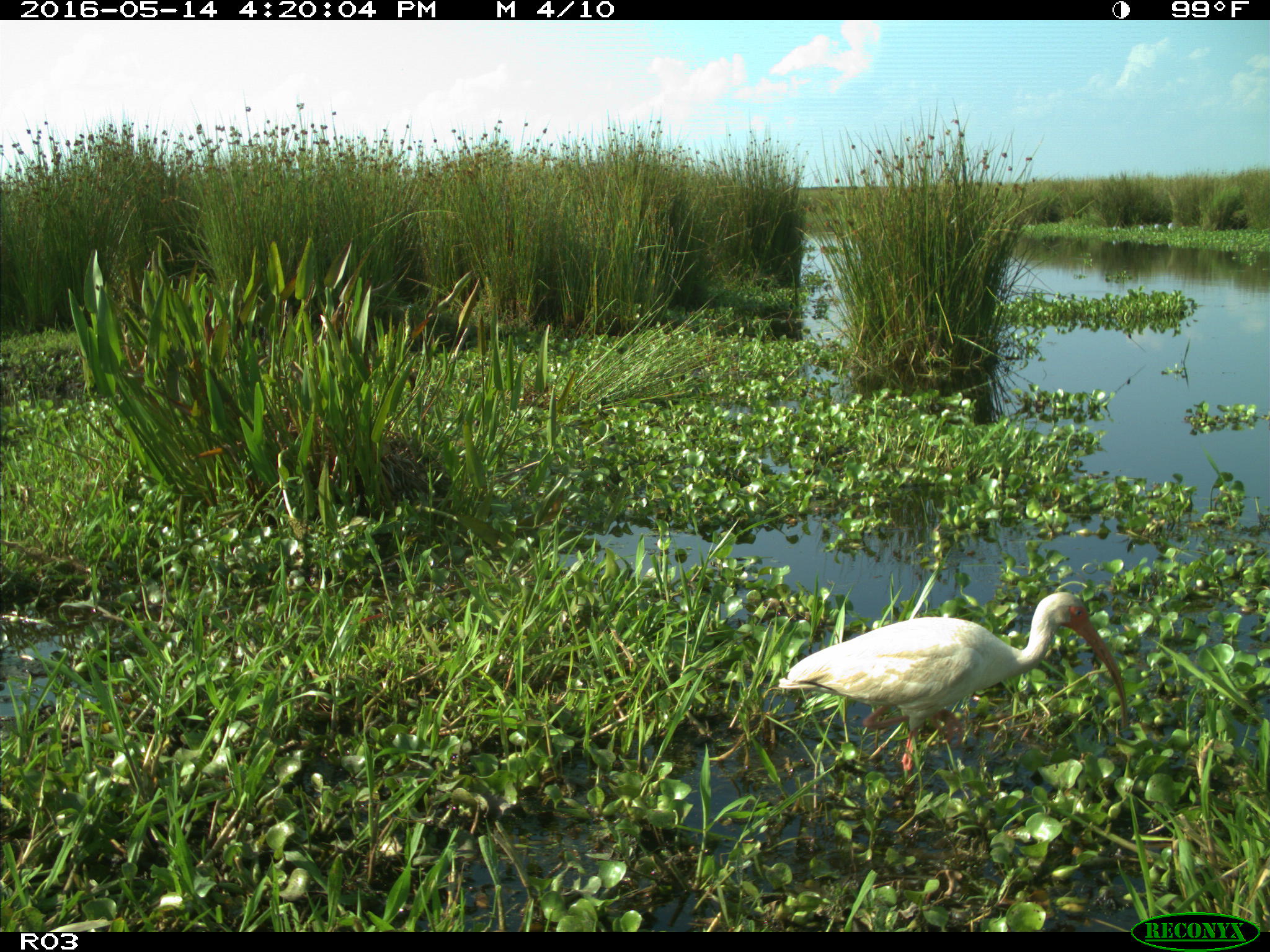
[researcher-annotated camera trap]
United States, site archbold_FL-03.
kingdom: Animalia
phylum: Chordata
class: Aves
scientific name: Aves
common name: birds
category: unidentified bird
Unidentified bird (birds) (Aves).